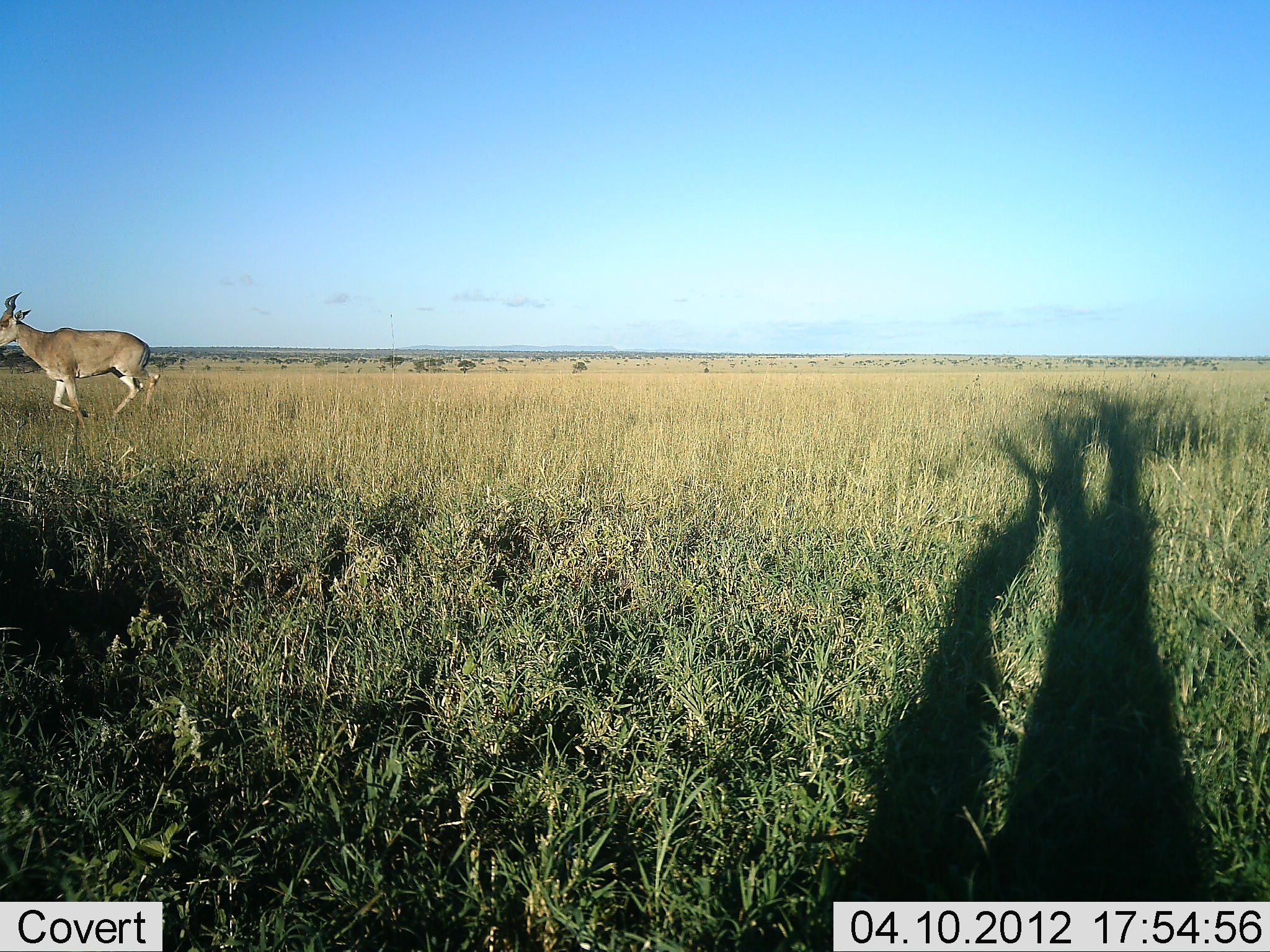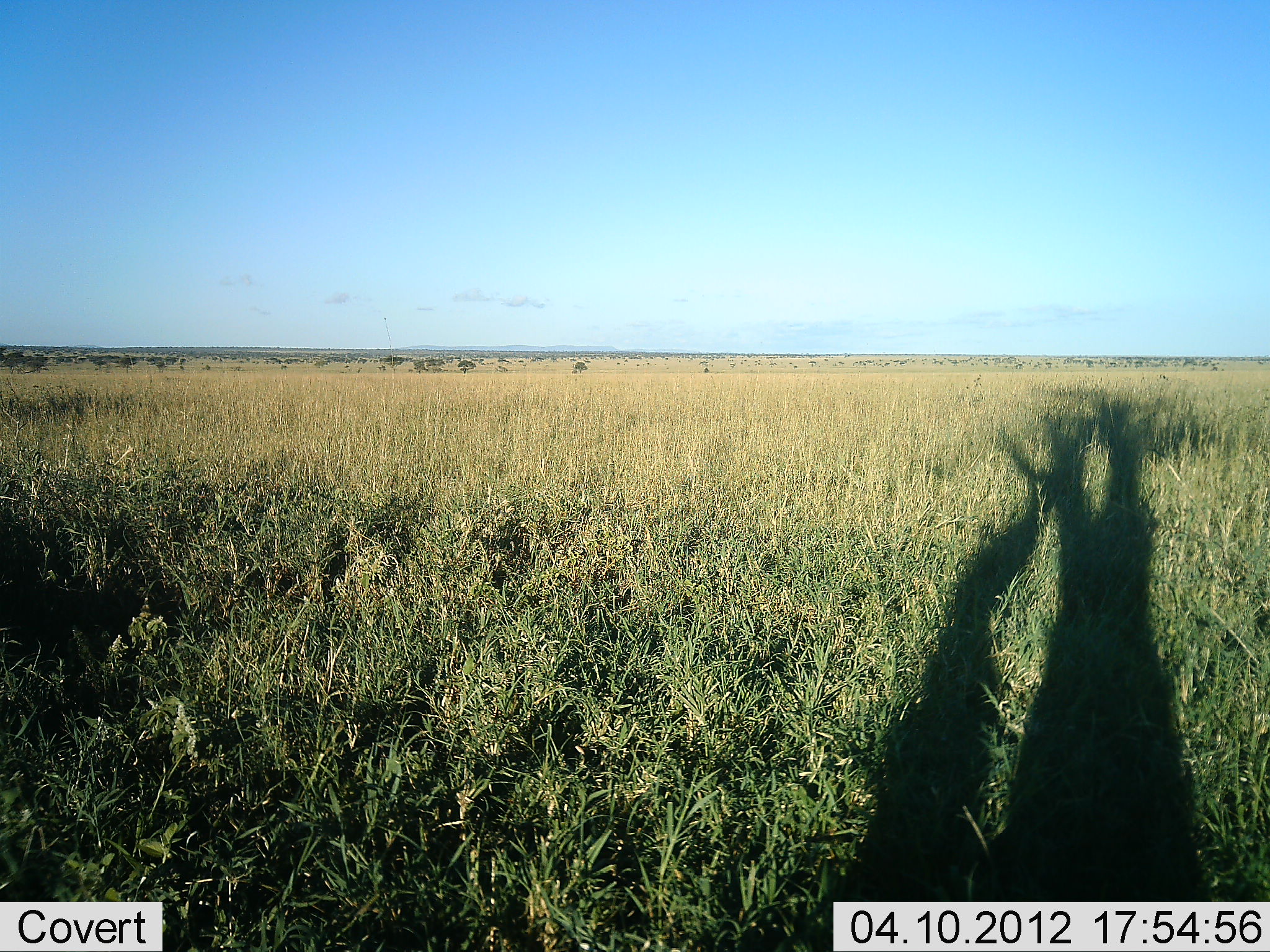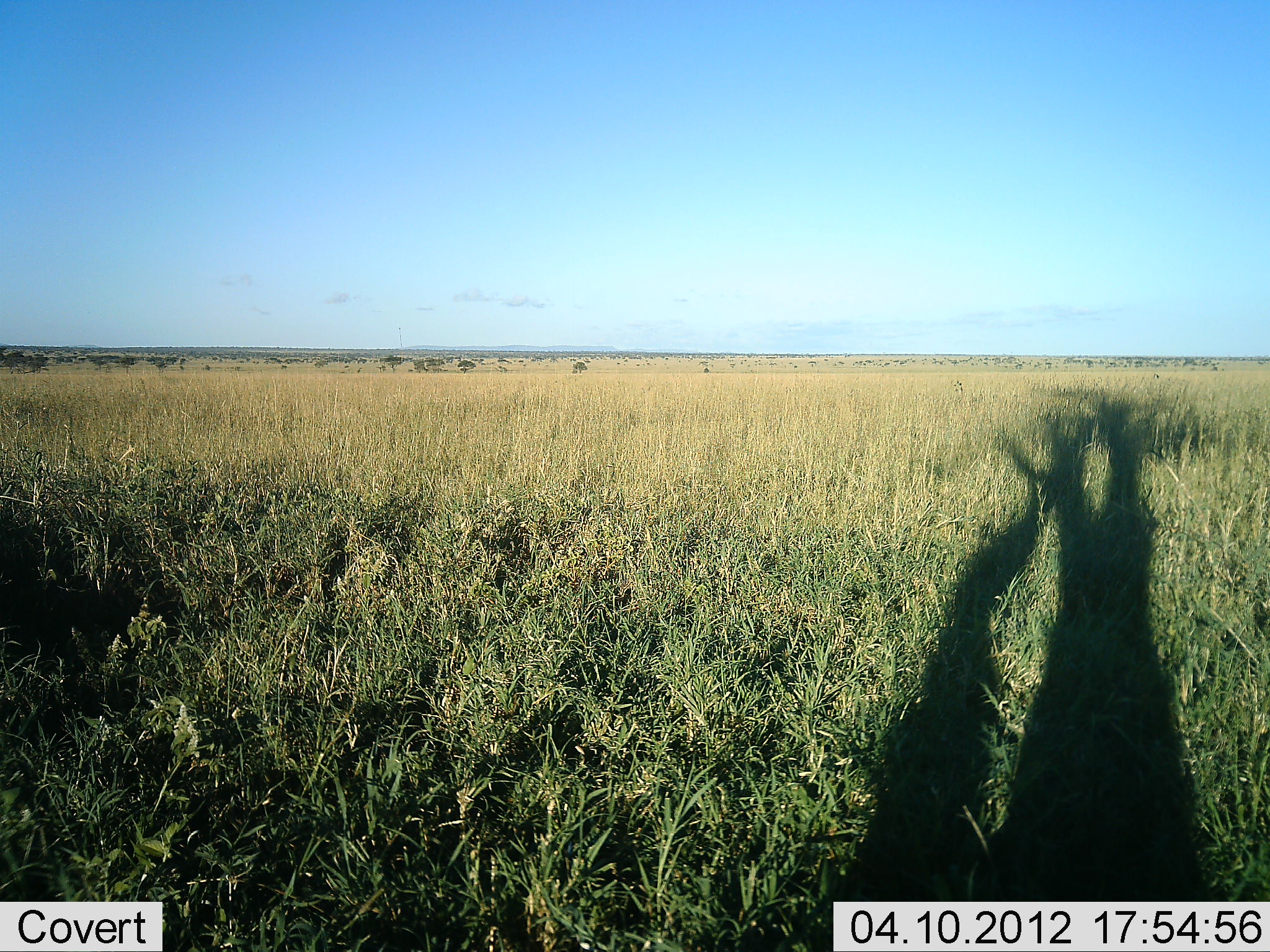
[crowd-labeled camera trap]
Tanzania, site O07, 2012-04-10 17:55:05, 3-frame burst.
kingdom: Animalia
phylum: Chordata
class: Mammalia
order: Artiodactyla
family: Bovidae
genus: Alcelaphus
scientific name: Alcelaphus buselaphus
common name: hartebeest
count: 1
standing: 0%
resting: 0%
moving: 100%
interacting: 0%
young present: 0%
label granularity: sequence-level